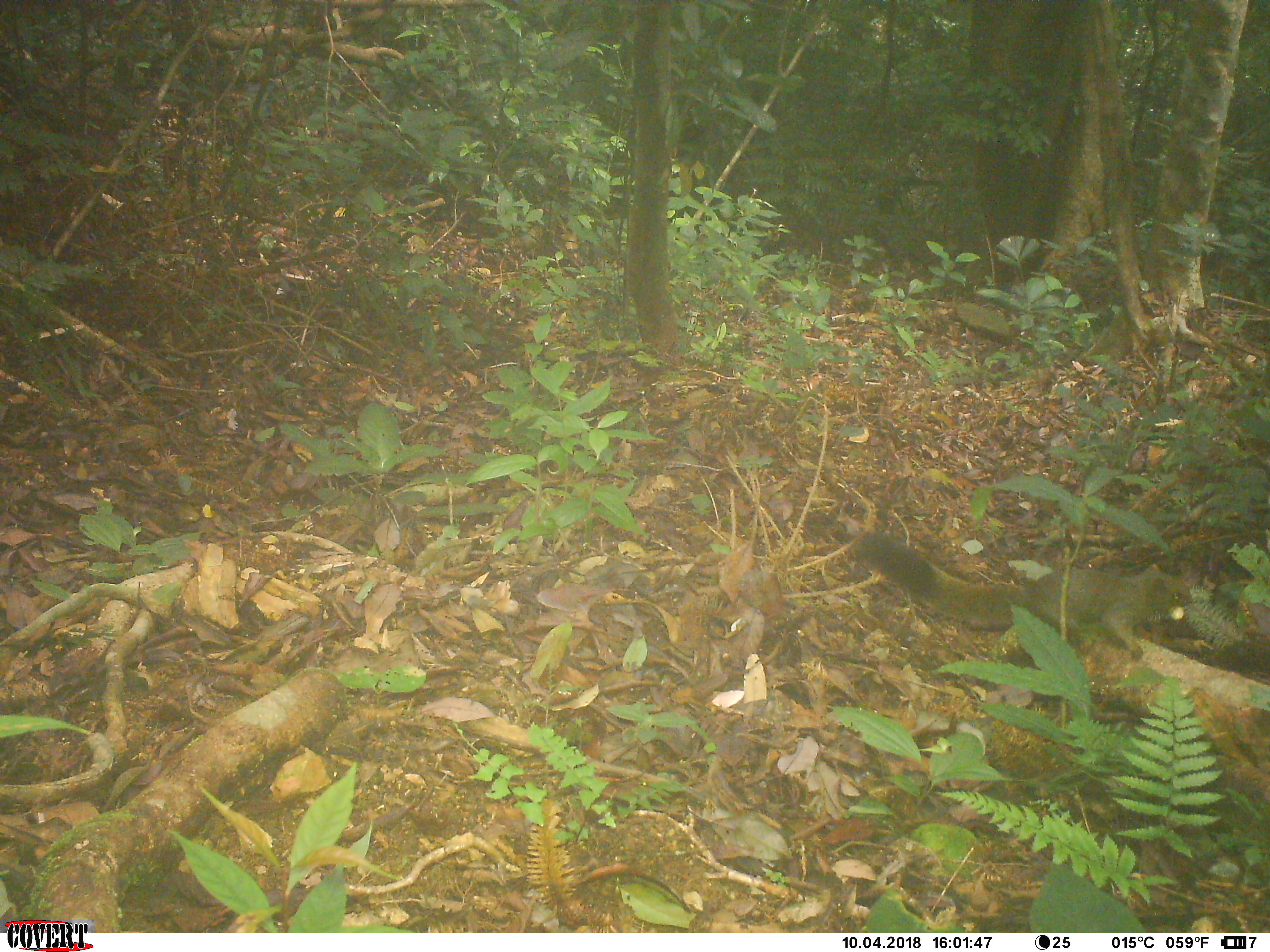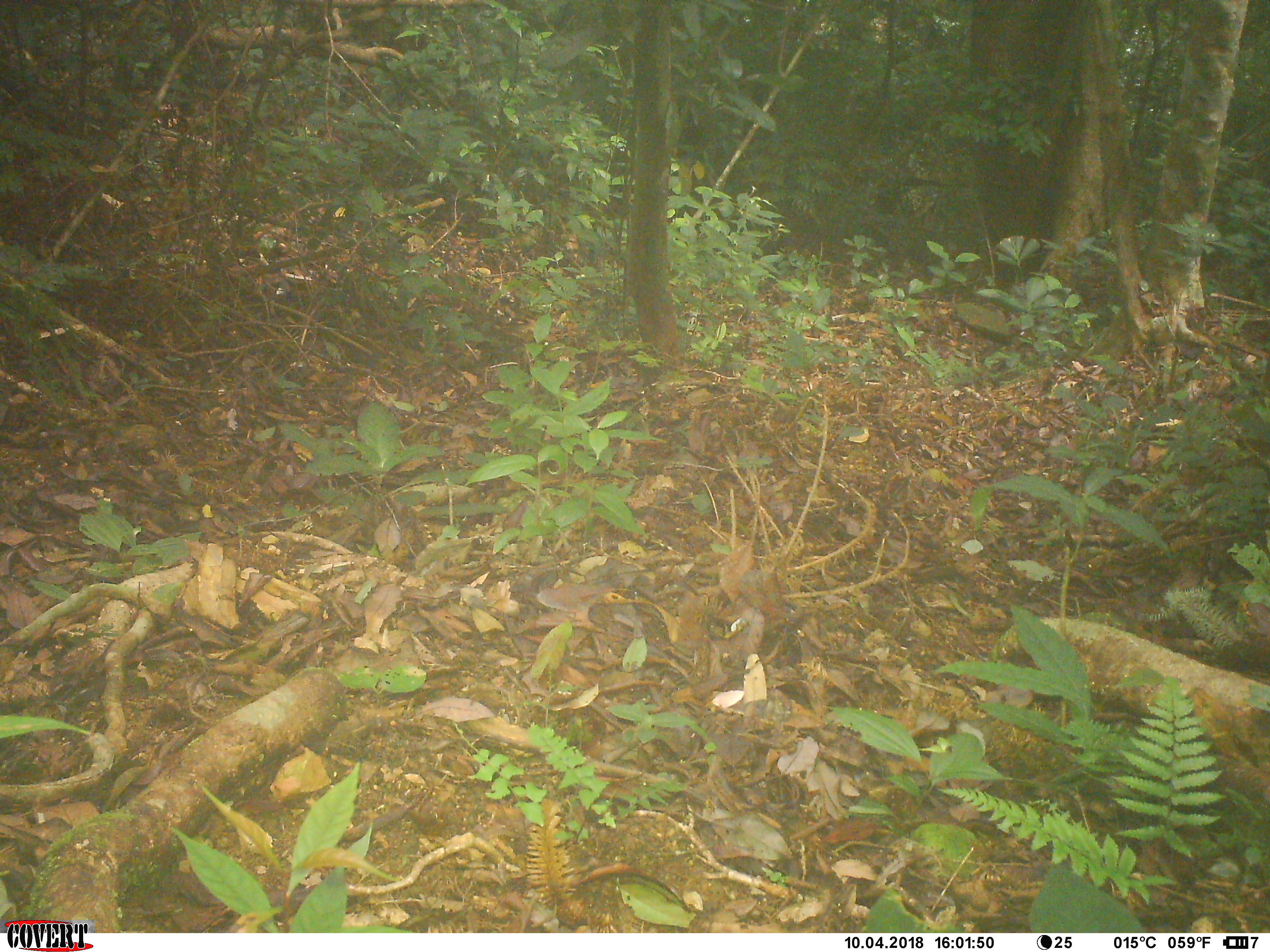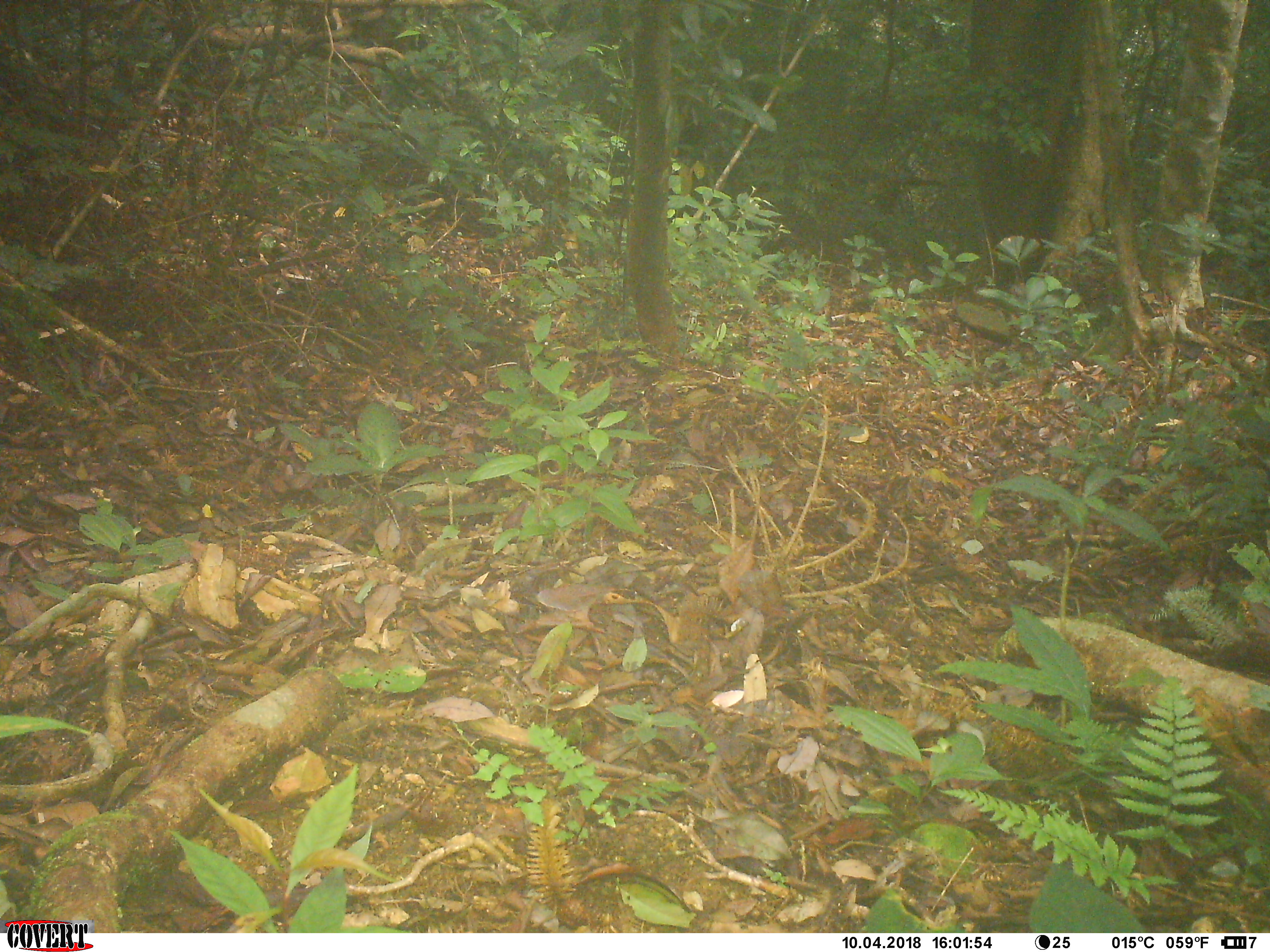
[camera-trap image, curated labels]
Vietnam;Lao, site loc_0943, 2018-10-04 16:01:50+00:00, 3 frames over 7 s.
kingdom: Animalia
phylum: Chordata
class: Mammalia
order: Rodentia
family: Sciuridae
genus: Sciurus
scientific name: Sciurus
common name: squirrel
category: unidentified squirrel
Unidentified squirrel (squirrel) (Sciurus). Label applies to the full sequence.